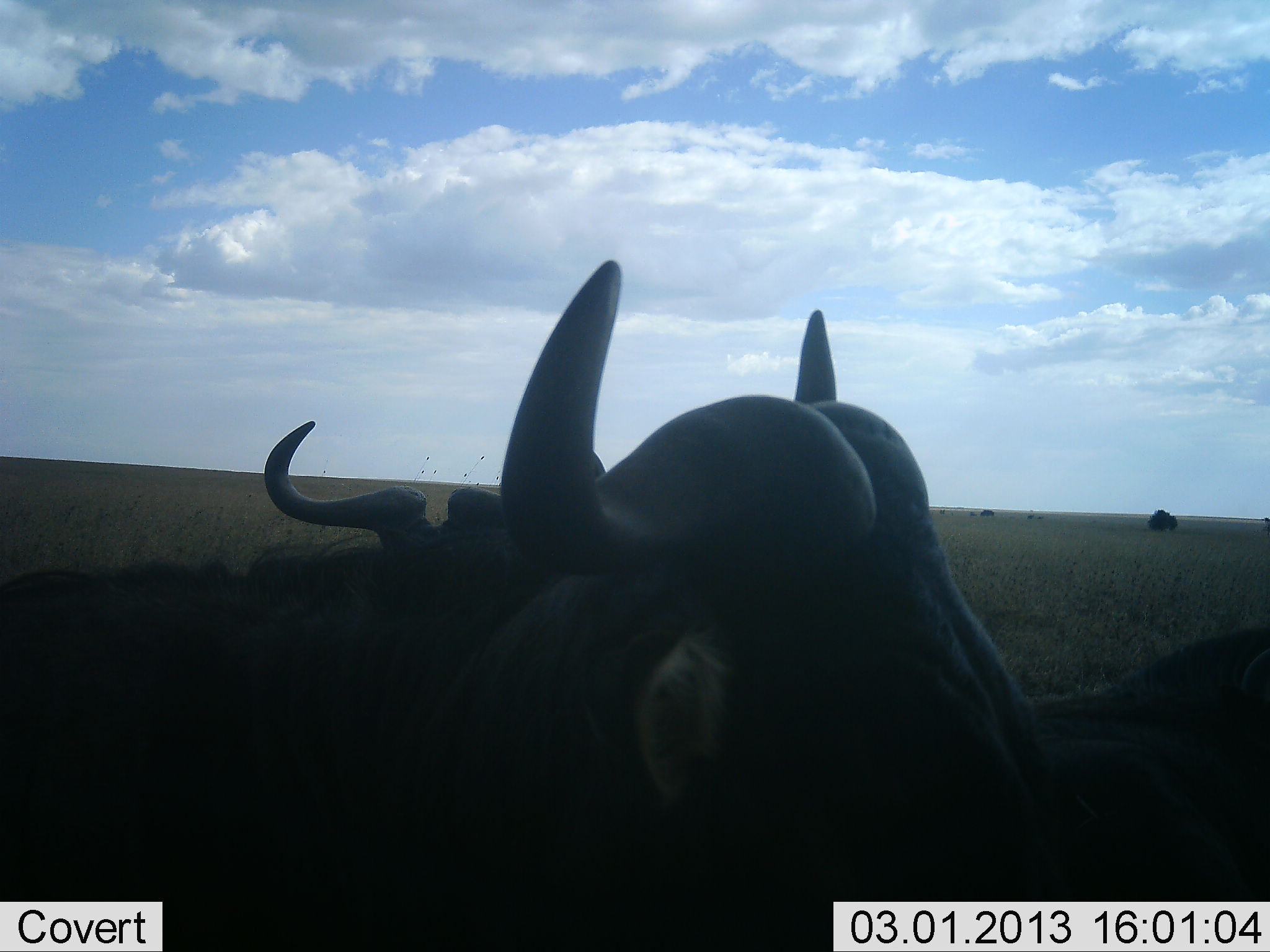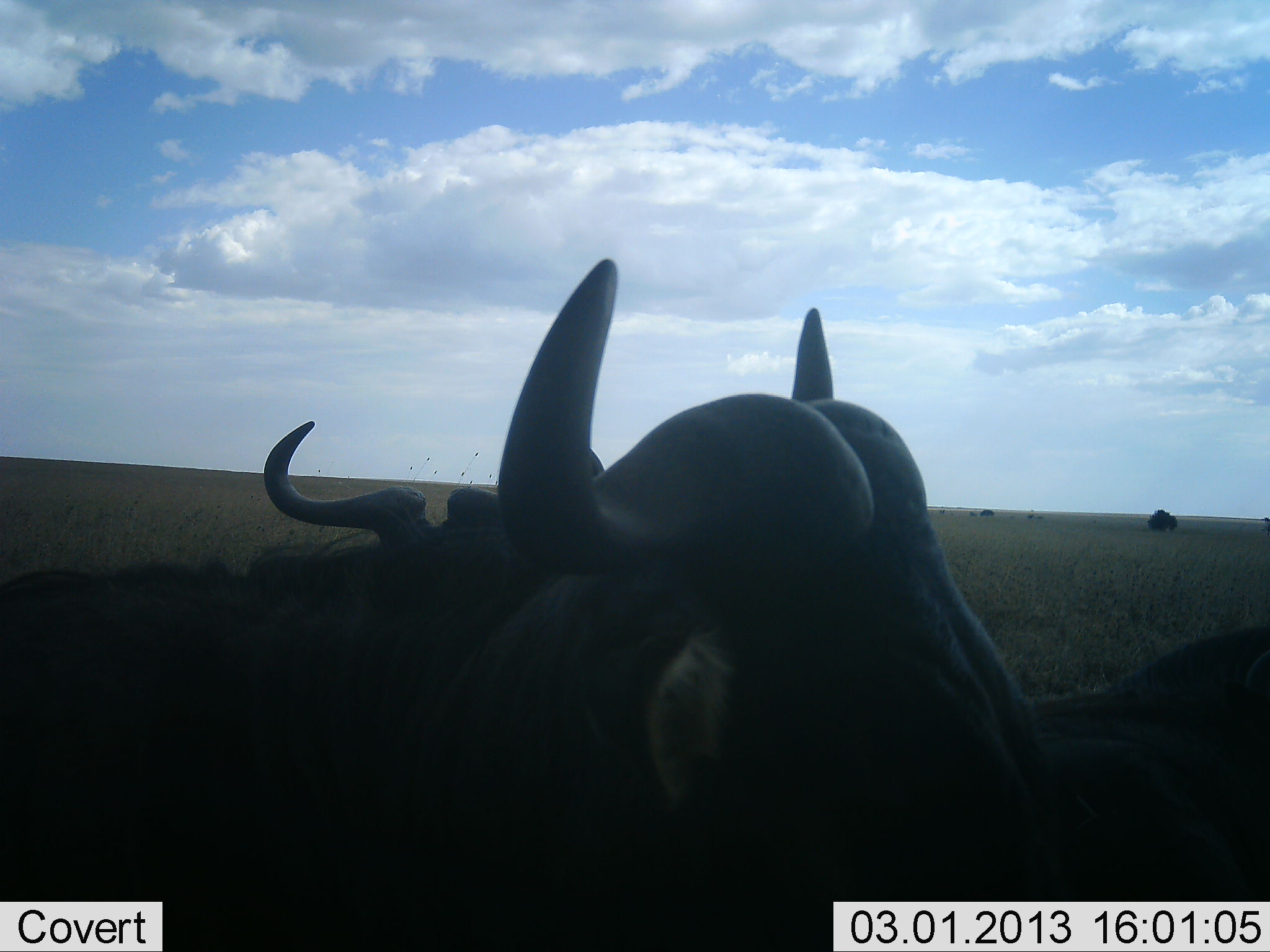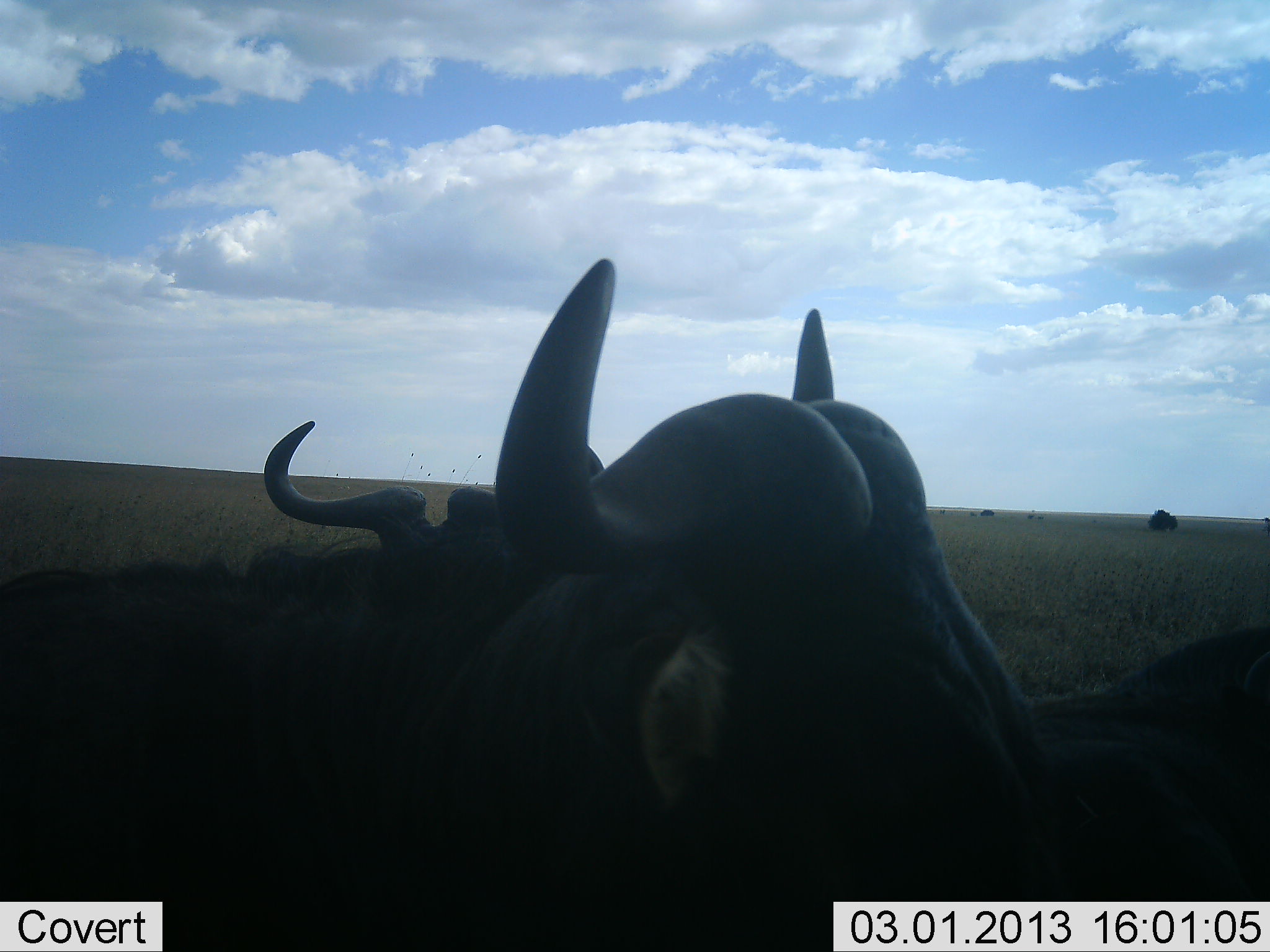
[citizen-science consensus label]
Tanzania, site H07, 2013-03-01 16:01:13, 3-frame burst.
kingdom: Animalia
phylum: Chordata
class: Mammalia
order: Artiodactyla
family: Bovidae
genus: Connochaetes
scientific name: Connochaetes taurinus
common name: blue wildebeest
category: wildebeest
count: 3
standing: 40%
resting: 60%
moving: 0%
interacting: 5%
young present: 0%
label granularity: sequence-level